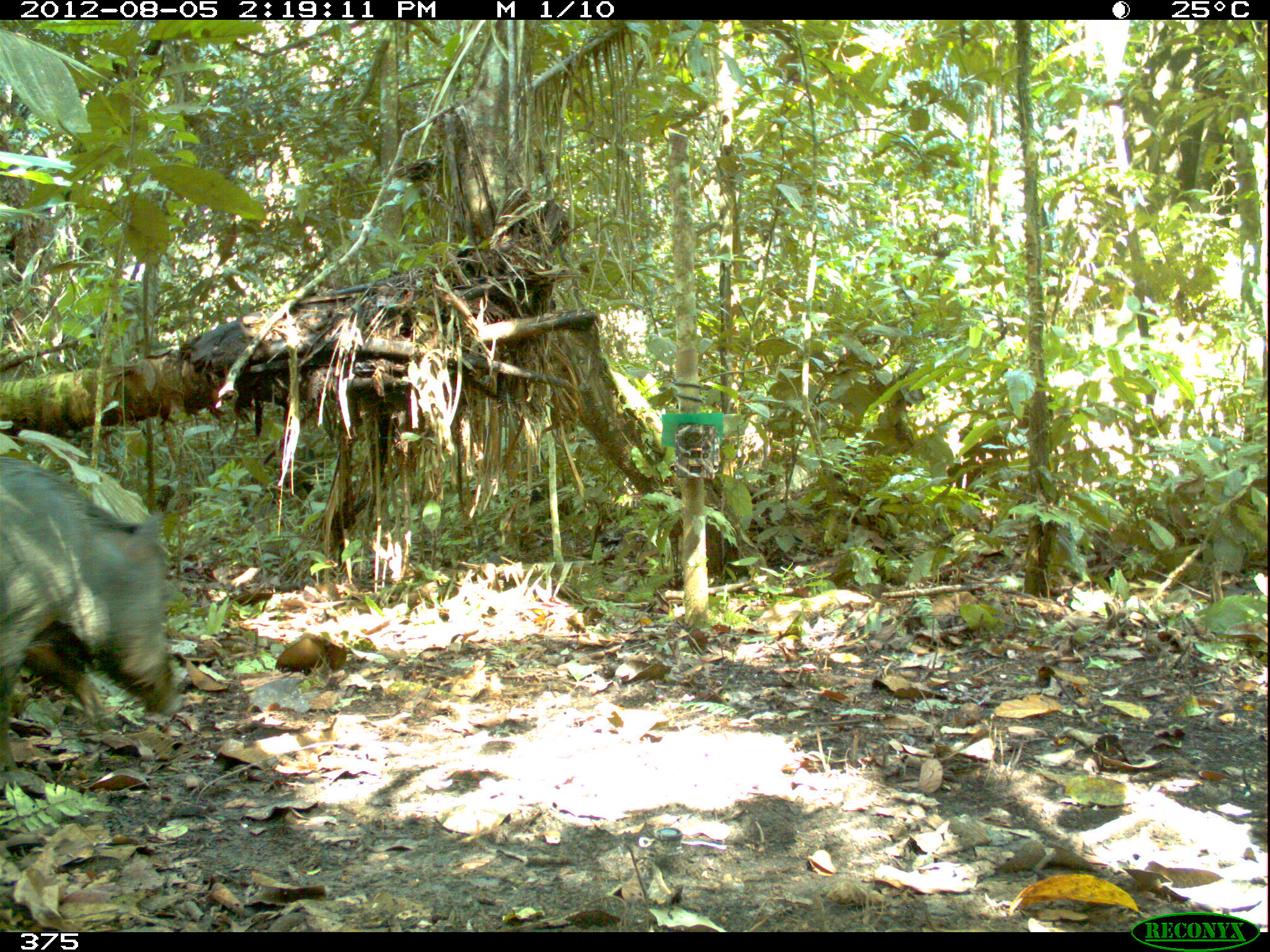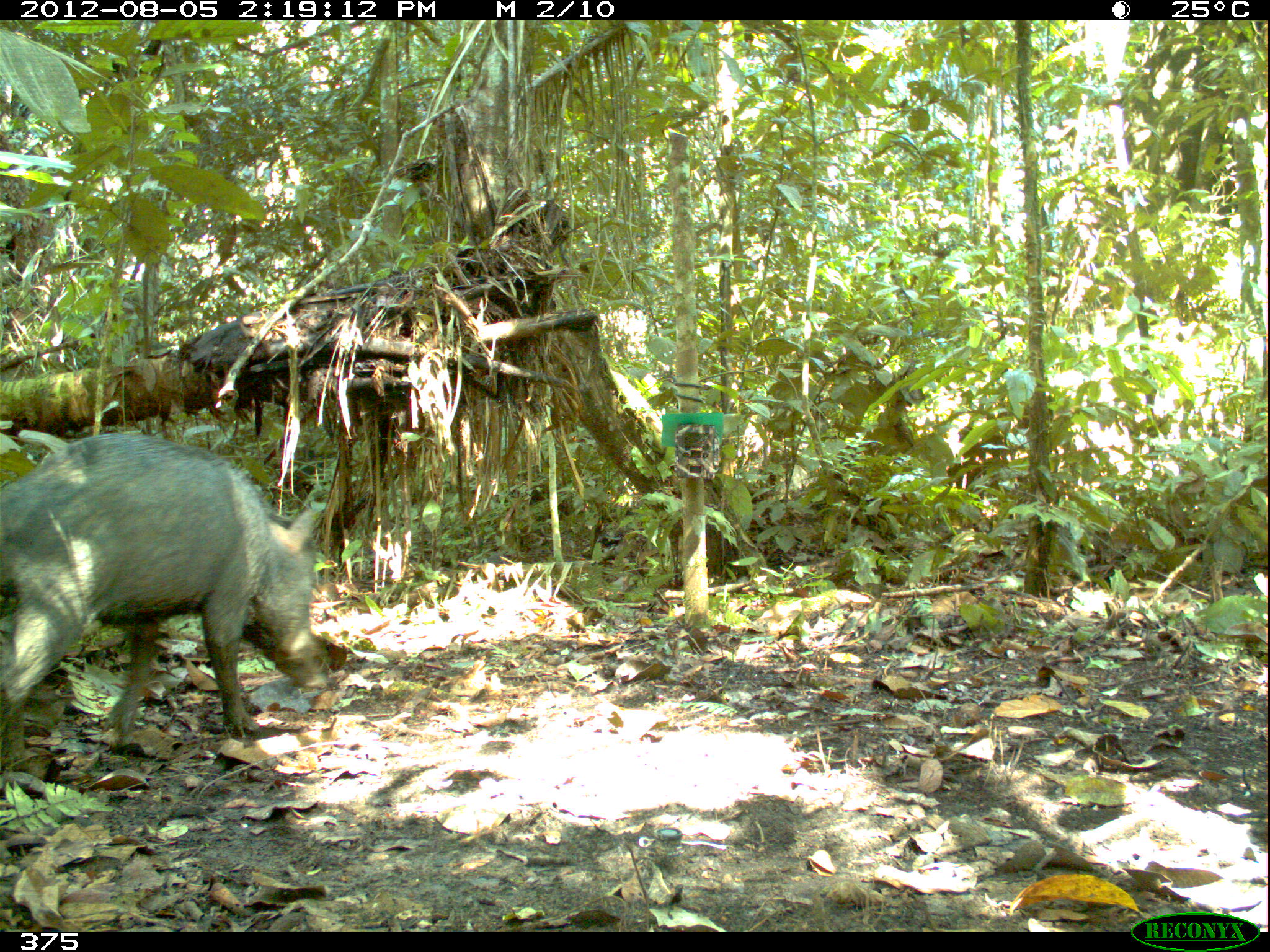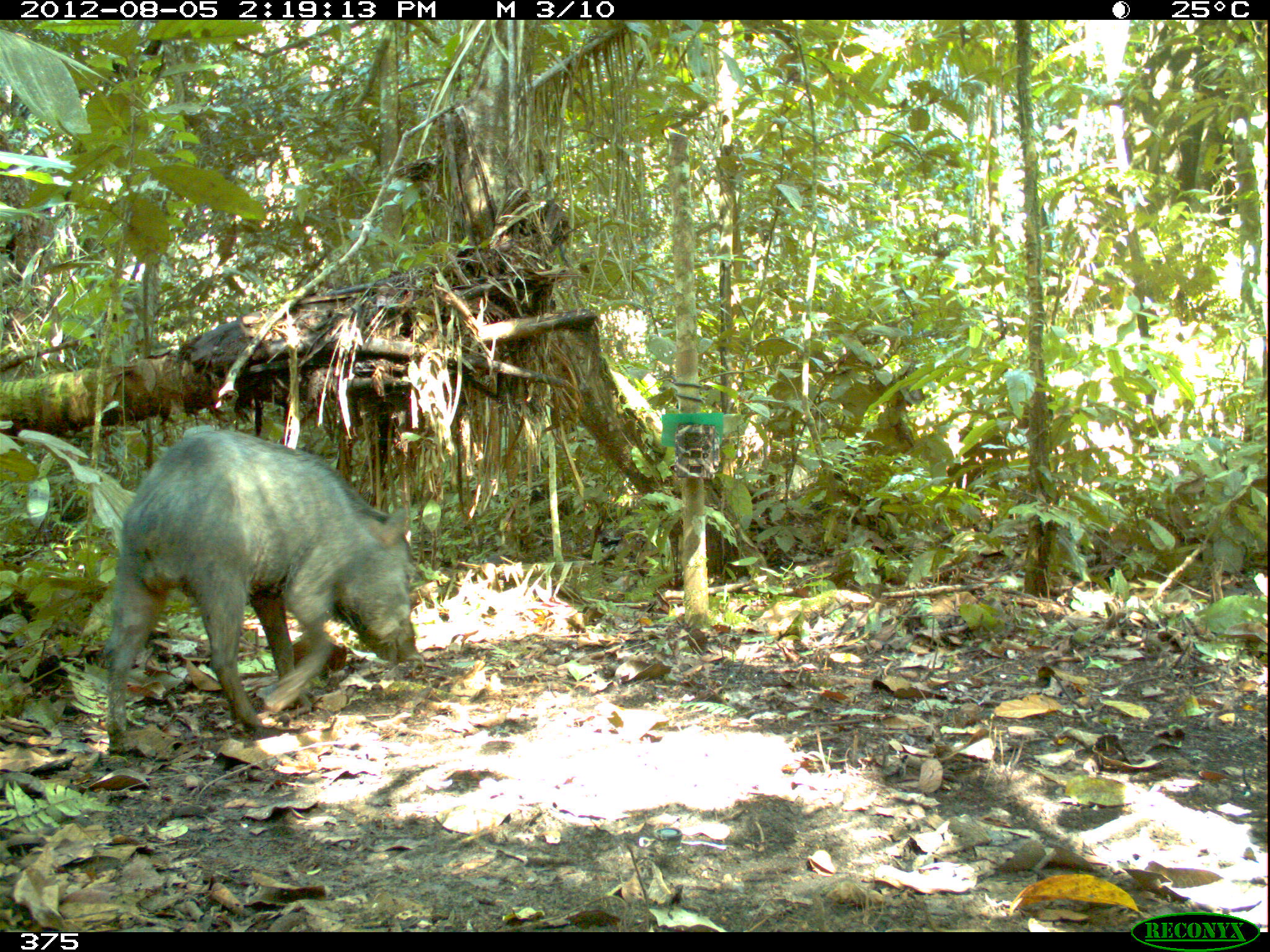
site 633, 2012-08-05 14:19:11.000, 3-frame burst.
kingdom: Animalia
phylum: Chordata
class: Mammalia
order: Artiodactyla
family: Tayassuidae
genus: Tayassu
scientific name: Tayassu pecari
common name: white-lipped peccary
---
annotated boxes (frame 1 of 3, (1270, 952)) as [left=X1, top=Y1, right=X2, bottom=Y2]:
tayassu pecari: [left=0, top=455, right=185, bottom=781]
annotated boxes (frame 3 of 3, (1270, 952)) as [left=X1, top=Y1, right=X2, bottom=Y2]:
tayassu pecari: [left=99, top=427, right=423, bottom=741]